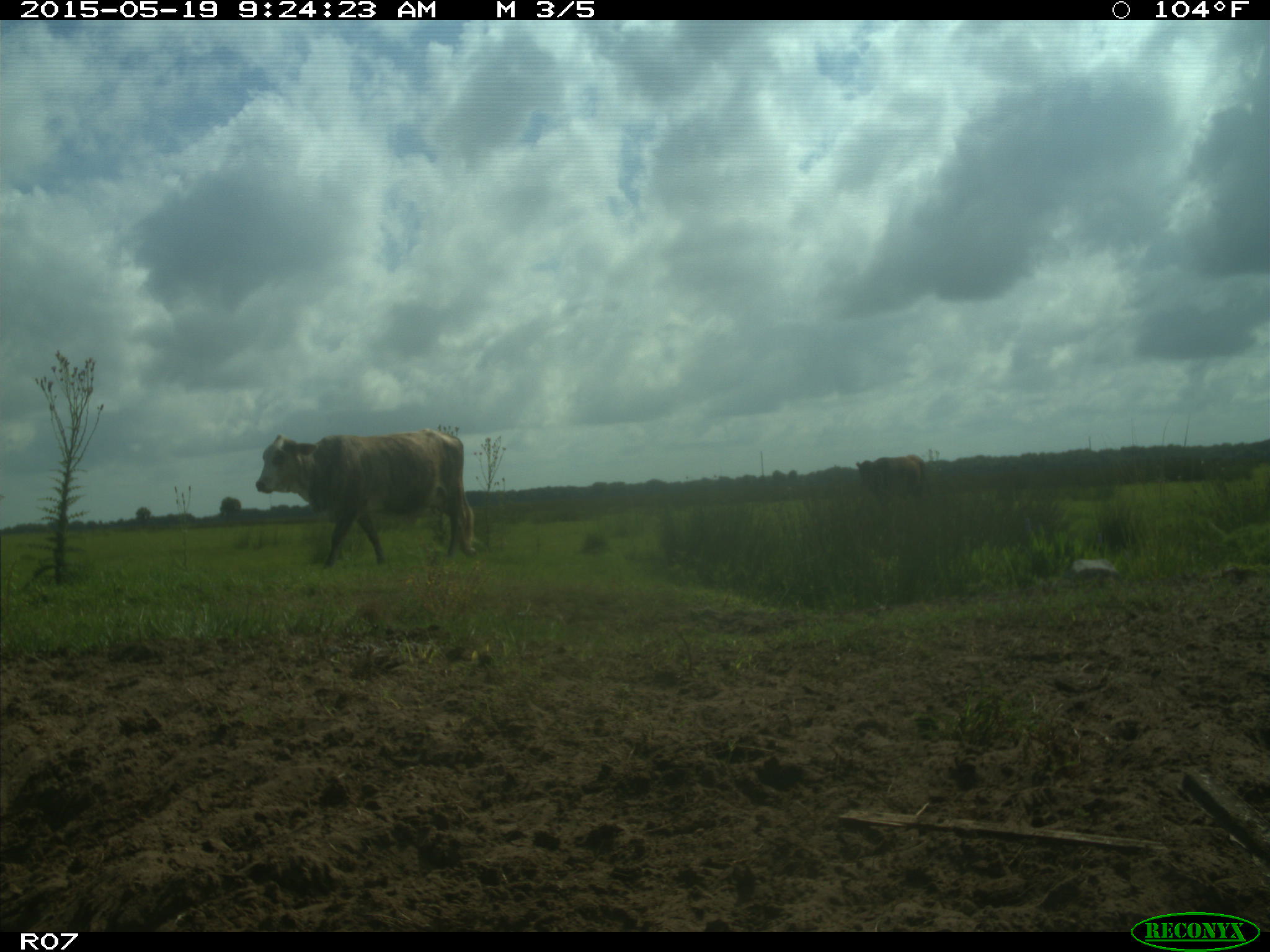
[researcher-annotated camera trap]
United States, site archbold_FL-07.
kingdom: Animalia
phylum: Chordata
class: Mammalia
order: Artiodactyla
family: Bovidae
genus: Bos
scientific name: Bos taurus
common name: domestic cow